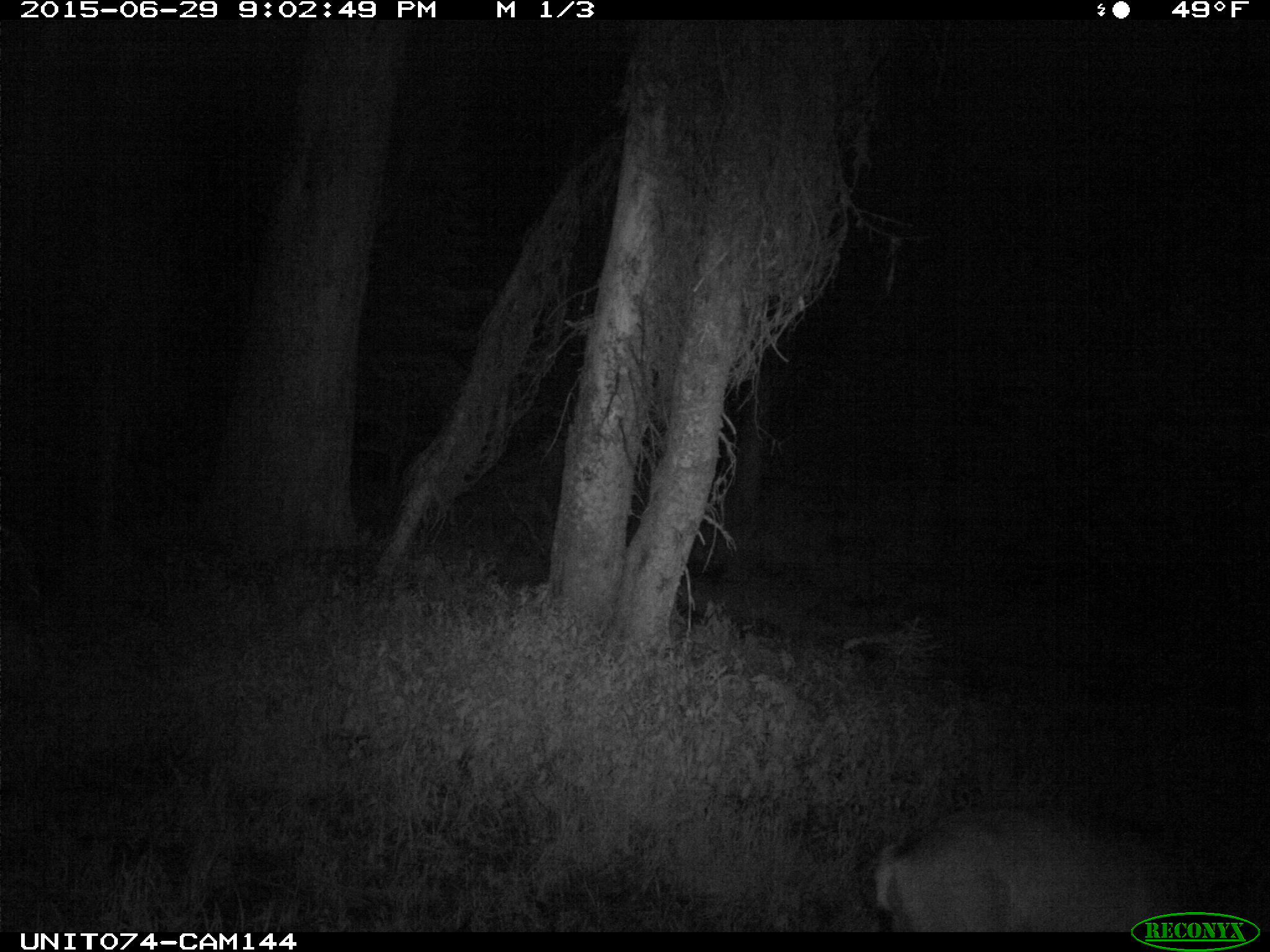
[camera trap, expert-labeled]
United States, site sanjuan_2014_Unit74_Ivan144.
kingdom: Animalia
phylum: Chordata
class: Mammalia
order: Artiodactyla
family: Cervidae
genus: Odocoileus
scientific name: Odocoileus hemionus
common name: mule deer